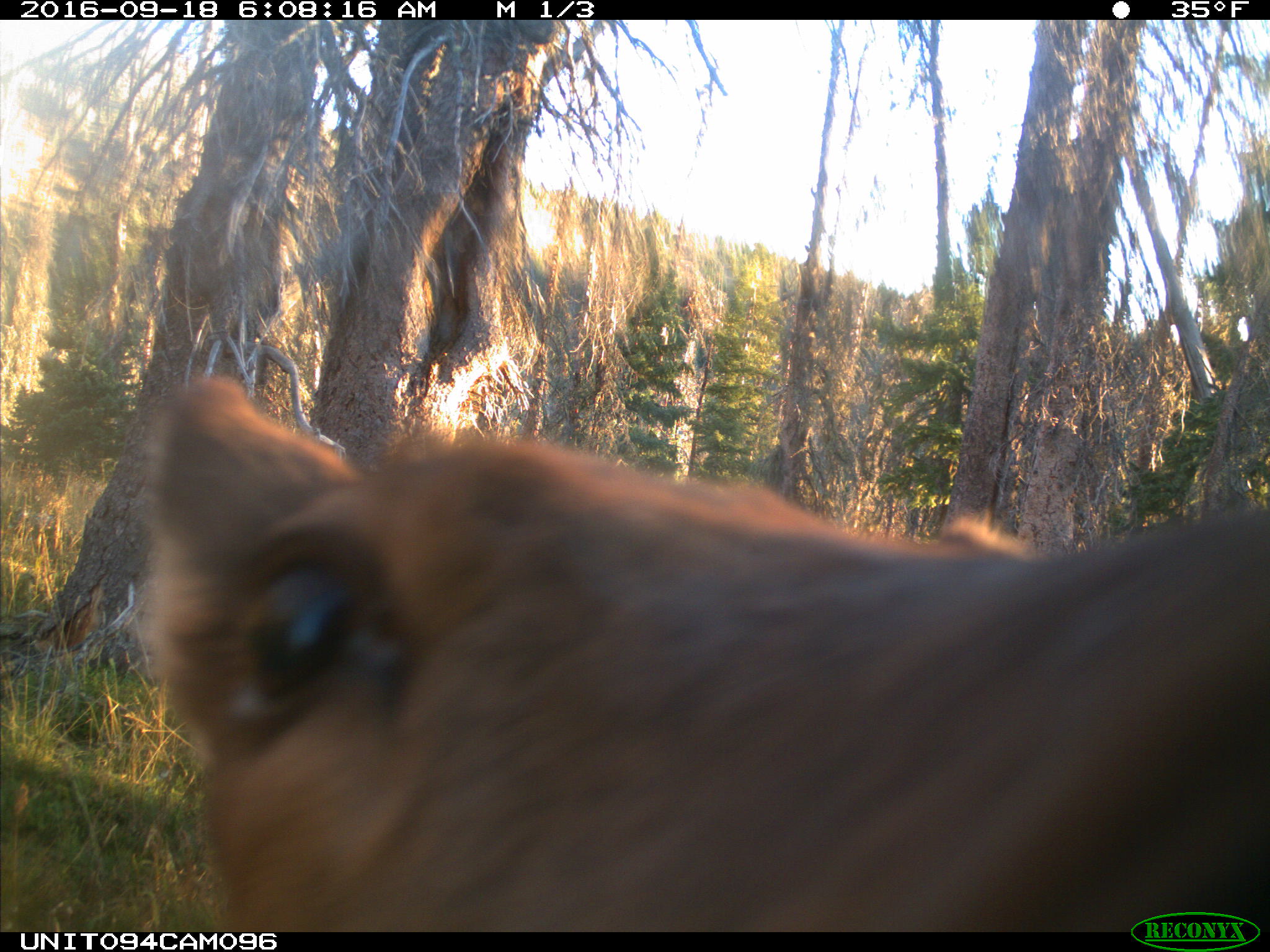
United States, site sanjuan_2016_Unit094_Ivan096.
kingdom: Animalia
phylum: Chordata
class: Mammalia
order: Artiodactyla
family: Cervidae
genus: Cervus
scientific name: Cervus elaphus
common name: red deer